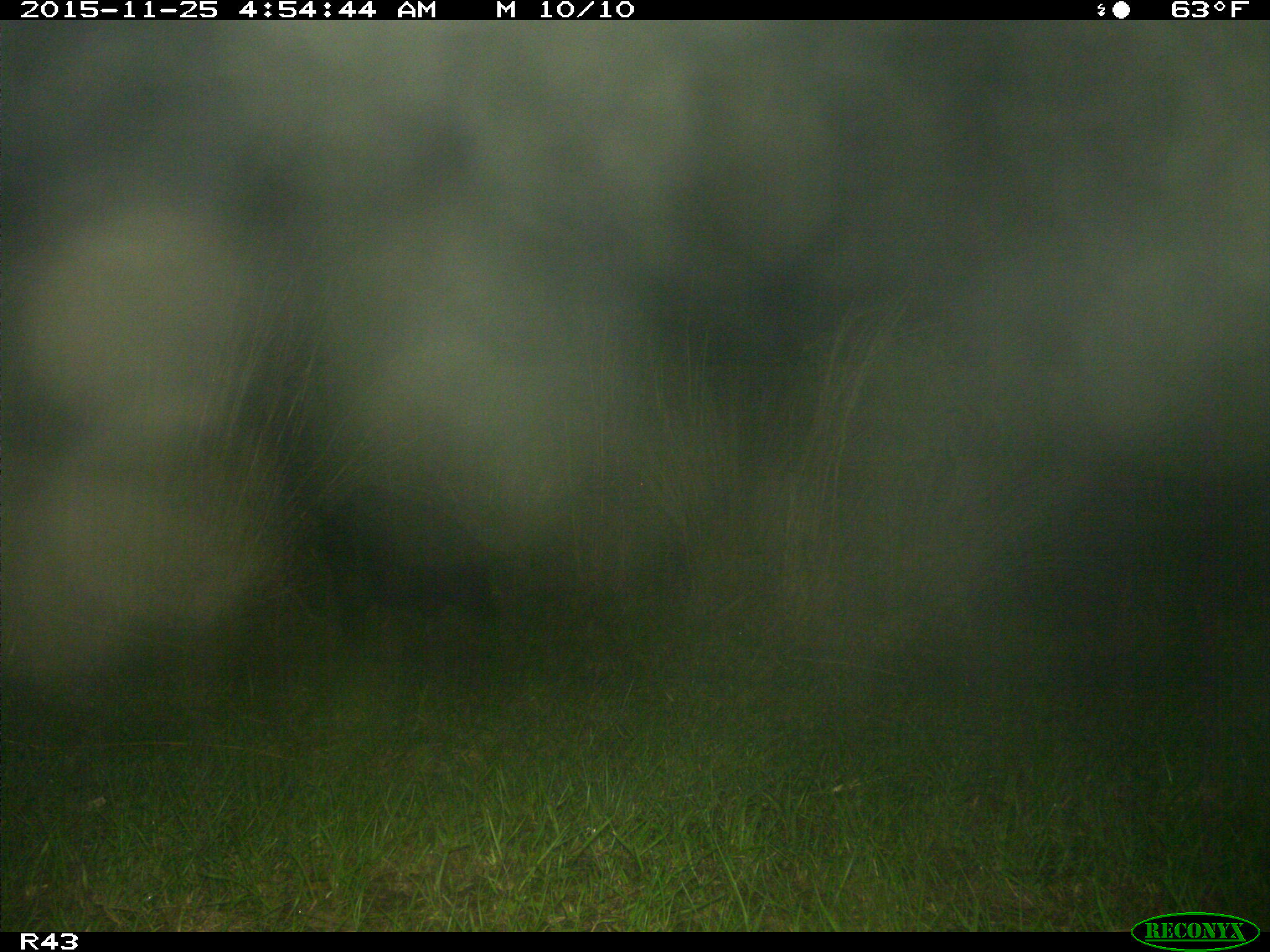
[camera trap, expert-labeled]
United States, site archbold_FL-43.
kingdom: Animalia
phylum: Chordata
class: Mammalia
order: Artiodactyla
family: Suidae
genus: Sus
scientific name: Sus scrofa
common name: wild boar